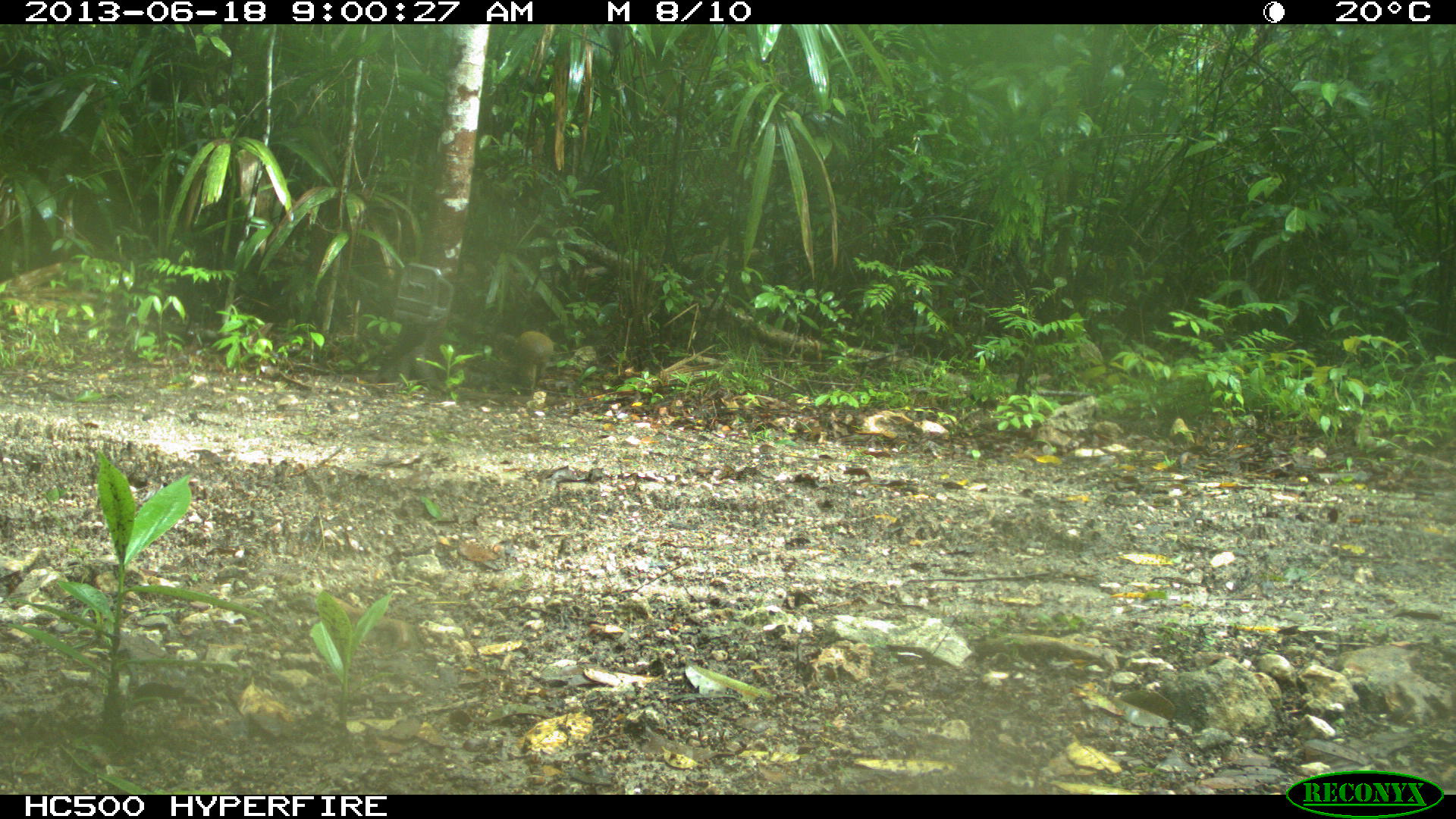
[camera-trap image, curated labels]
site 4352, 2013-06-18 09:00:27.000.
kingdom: Animalia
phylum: Chordata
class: Mammalia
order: Rodentia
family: Dasyproctidae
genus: Dasyprocta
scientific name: Dasyprocta punctata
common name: central american agouti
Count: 1.